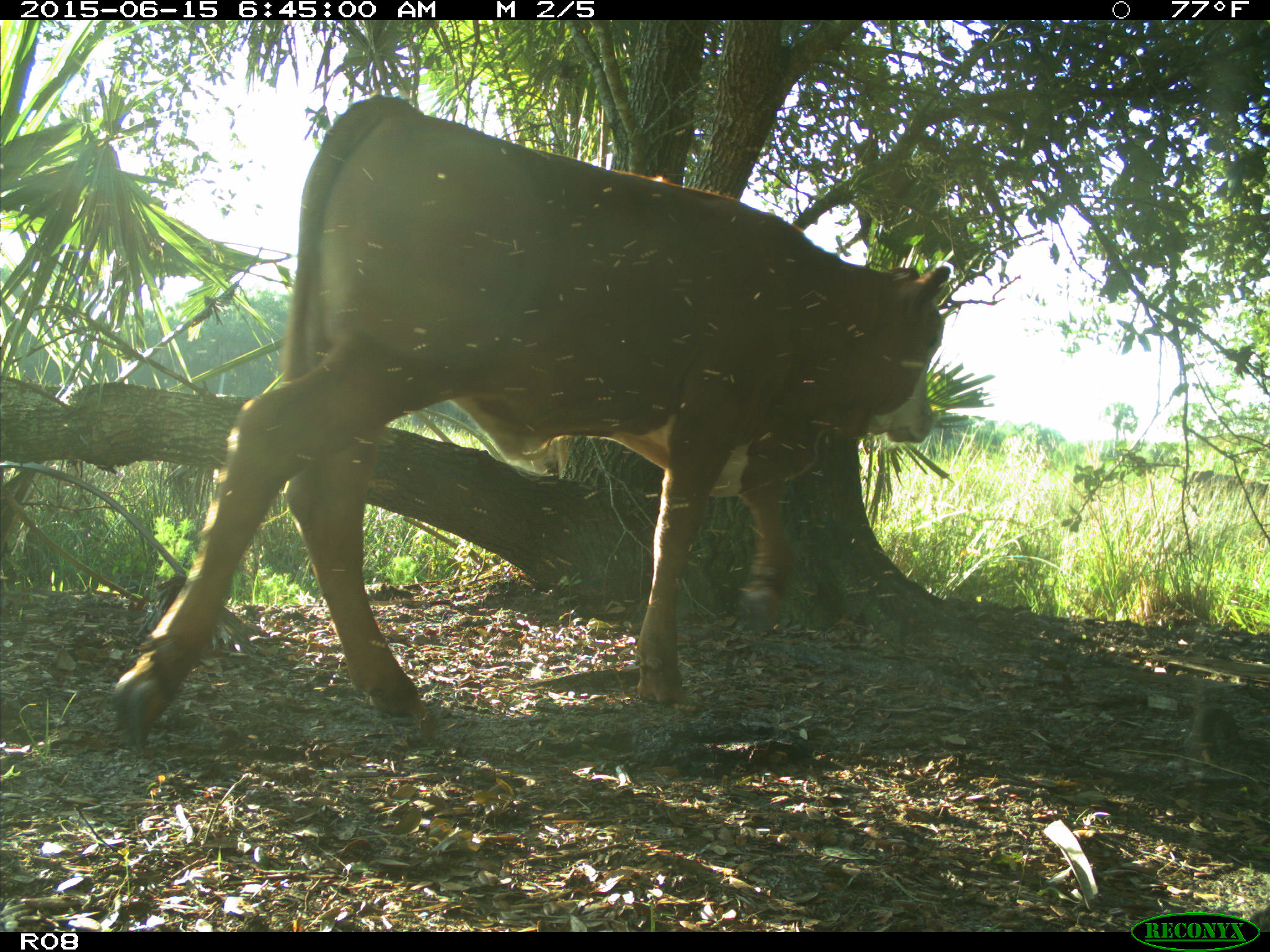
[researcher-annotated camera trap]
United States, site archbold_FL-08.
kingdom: Animalia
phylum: Chordata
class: Mammalia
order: Artiodactyla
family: Bovidae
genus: Bos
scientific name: Bos taurus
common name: domestic cow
Bos taurus (domestic cow).